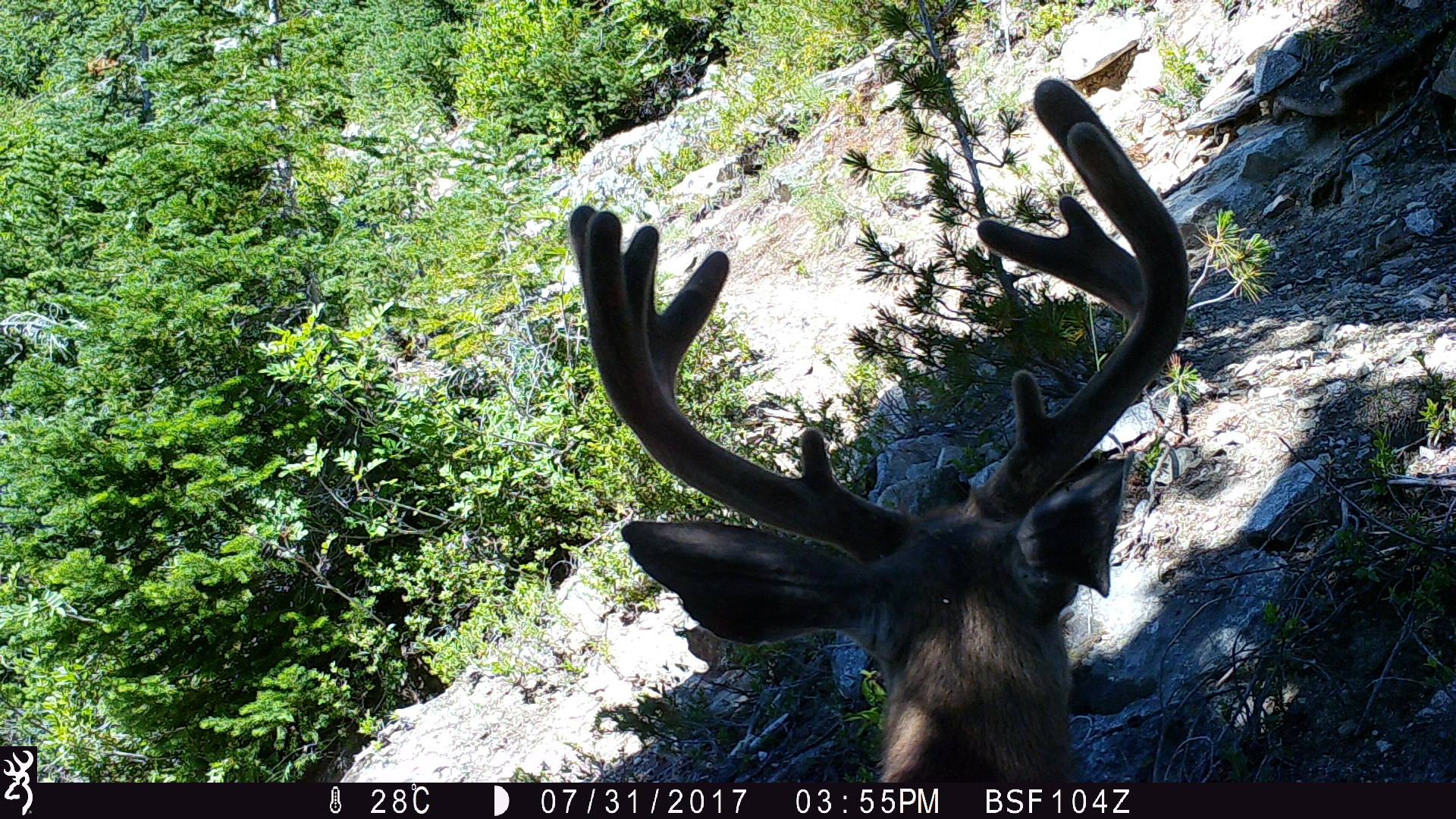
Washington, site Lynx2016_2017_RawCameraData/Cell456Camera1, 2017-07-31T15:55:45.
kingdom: Animalia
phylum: Chordata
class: Mammalia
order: Artiodactyla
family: Cervidae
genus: Odocoileus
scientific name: Odocoileus hemionus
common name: mule deer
Odocoileus hemionus (mule deer). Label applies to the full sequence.